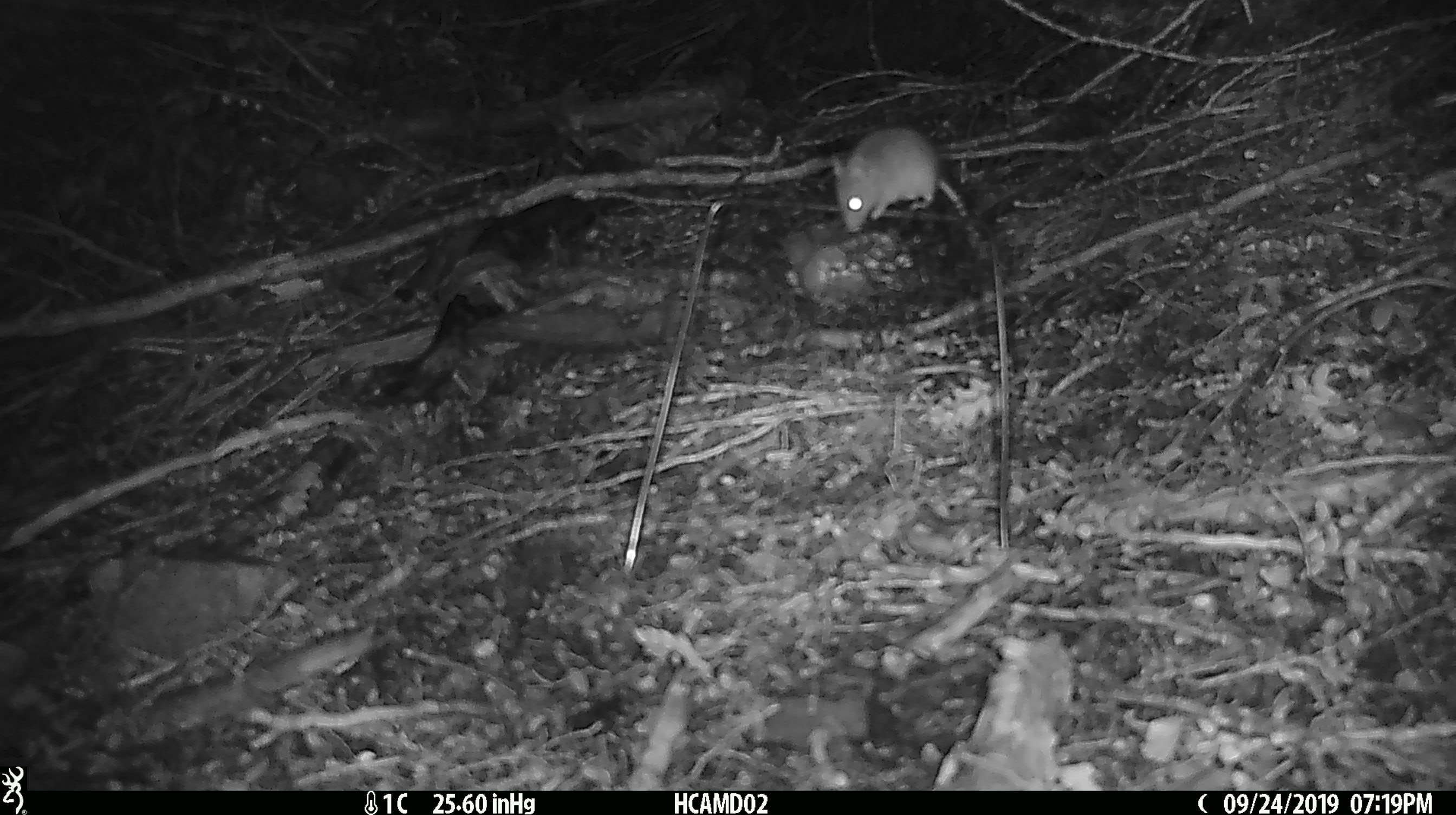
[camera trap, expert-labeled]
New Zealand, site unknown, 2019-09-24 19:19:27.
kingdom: Animalia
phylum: Chordata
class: Mammalia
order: Rodentia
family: Muridae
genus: Mus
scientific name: Mus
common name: mouse